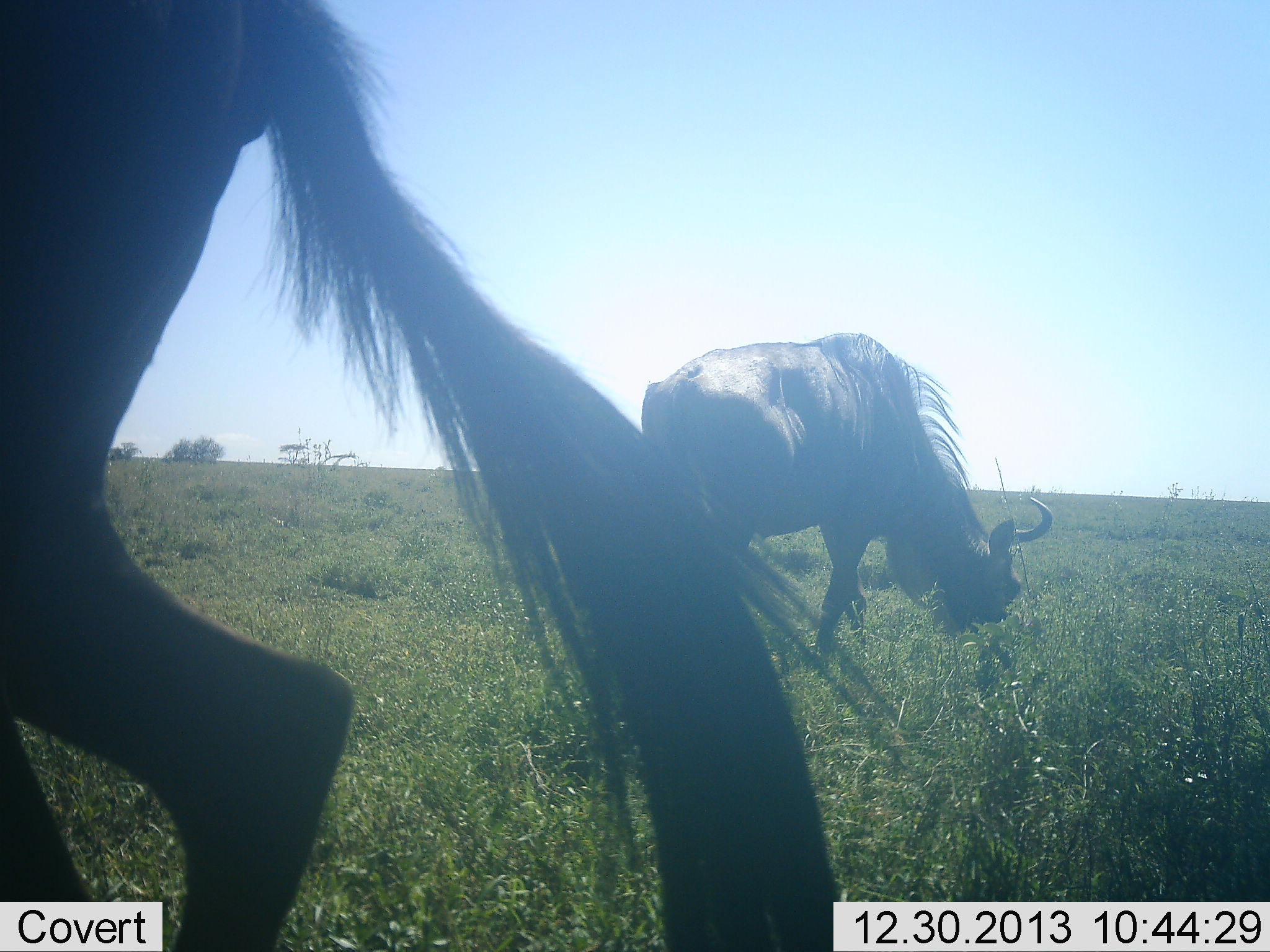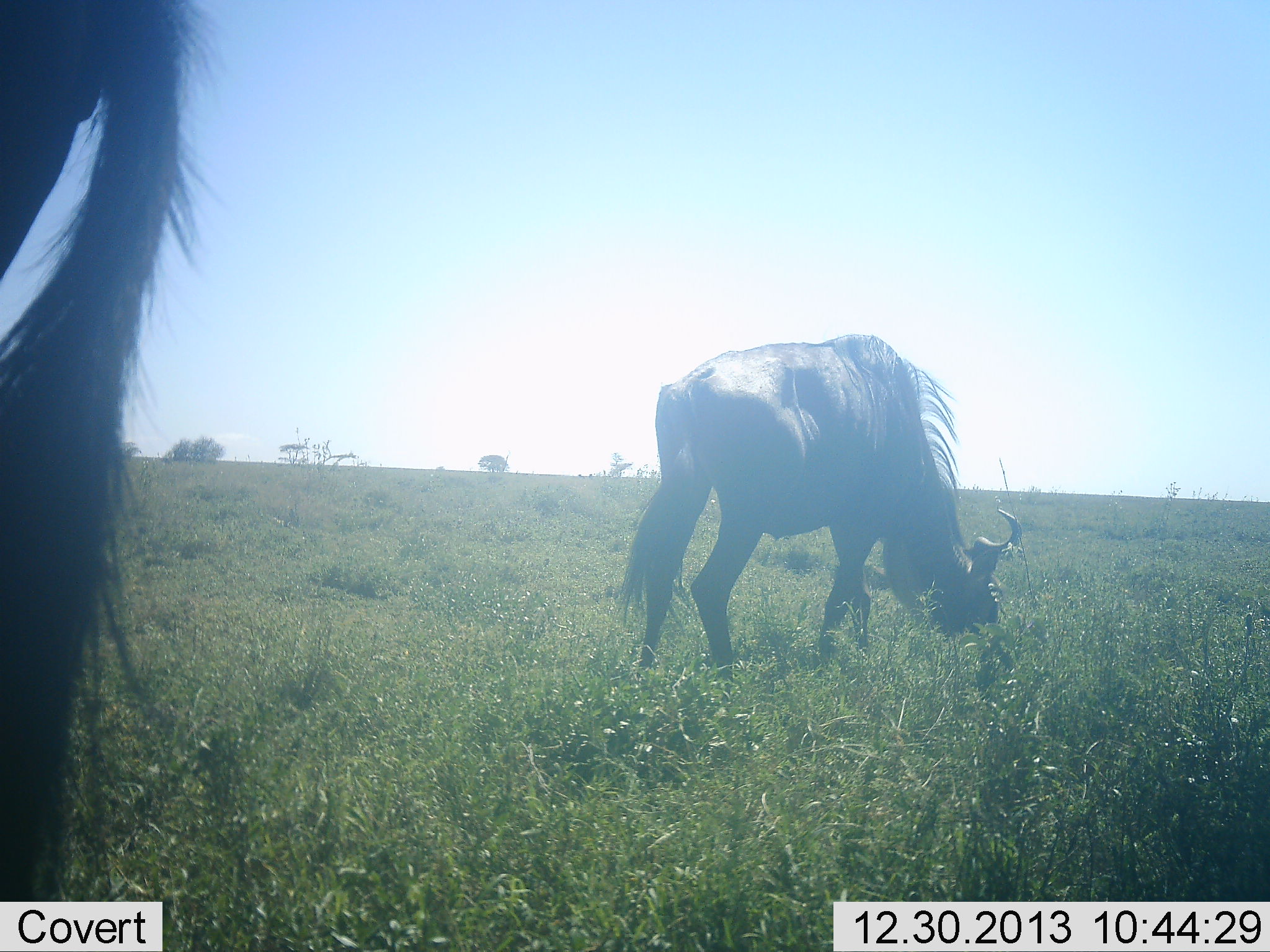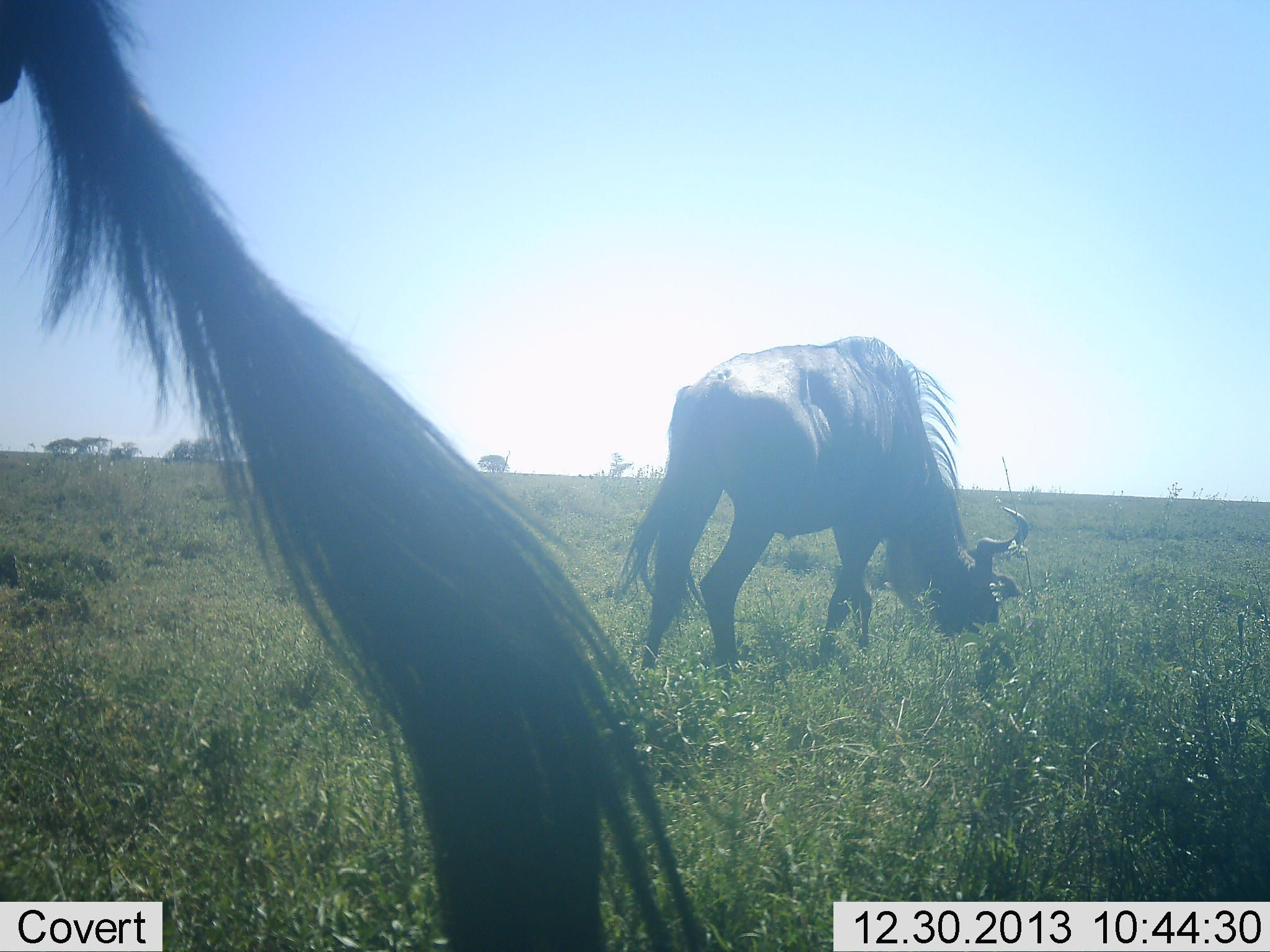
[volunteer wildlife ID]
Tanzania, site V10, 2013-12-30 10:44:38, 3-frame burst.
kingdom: Animalia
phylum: Chordata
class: Mammalia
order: Artiodactyla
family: Bovidae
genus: Connochaetes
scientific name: Connochaetes taurinus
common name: blue wildebeest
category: wildebeest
Wildebeest (blue wildebeest) (Connochaetes taurinus), count 2. Behavior (volunteer vote fractions): standing 30%, resting 0%, moving 0%, interacting 0%. Young present (vote fraction): 0%. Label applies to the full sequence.